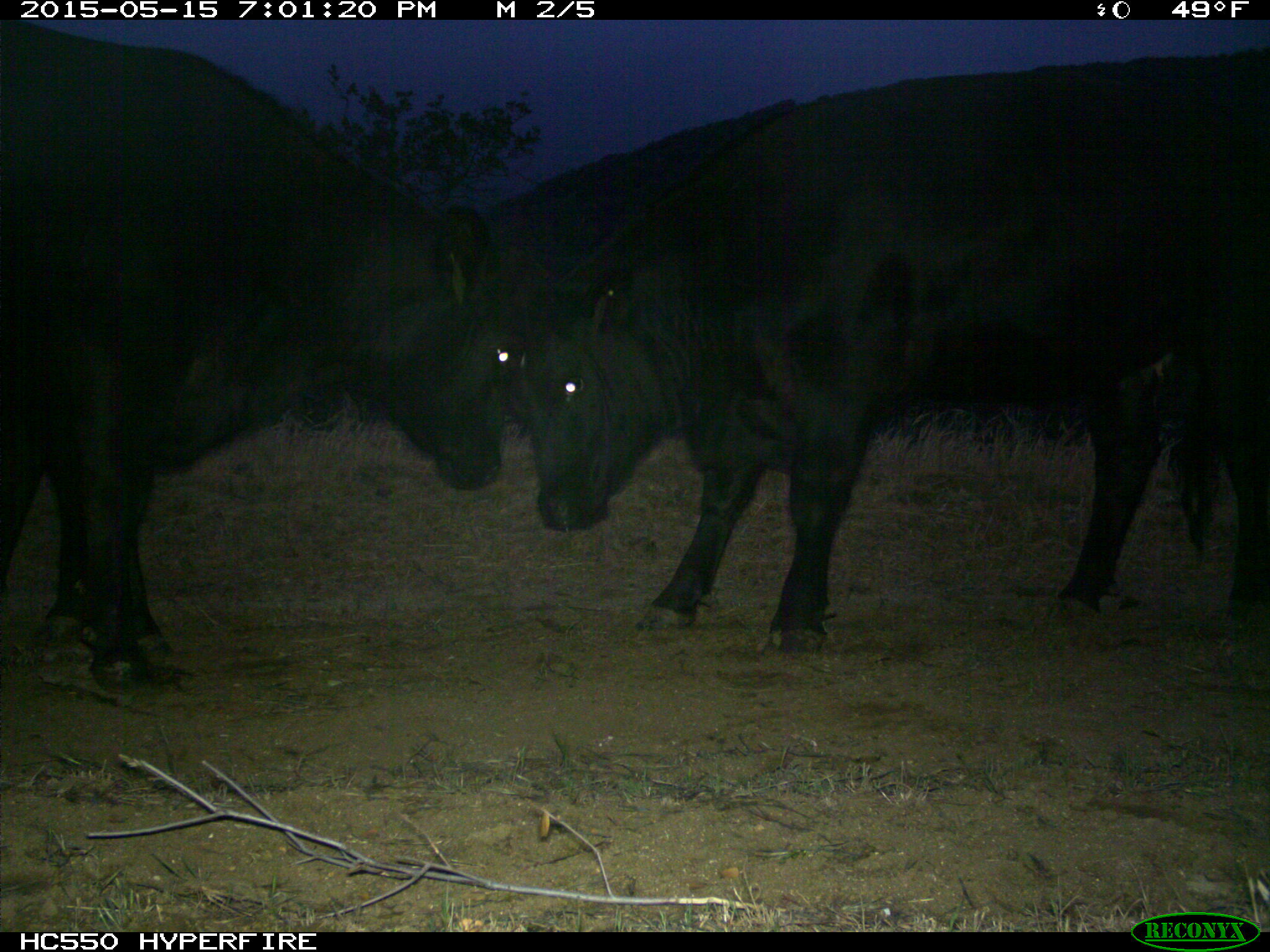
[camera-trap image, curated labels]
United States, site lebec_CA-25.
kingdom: Animalia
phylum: Chordata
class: Mammalia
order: Artiodactyla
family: Bovidae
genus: Bos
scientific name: Bos taurus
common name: domestic cow